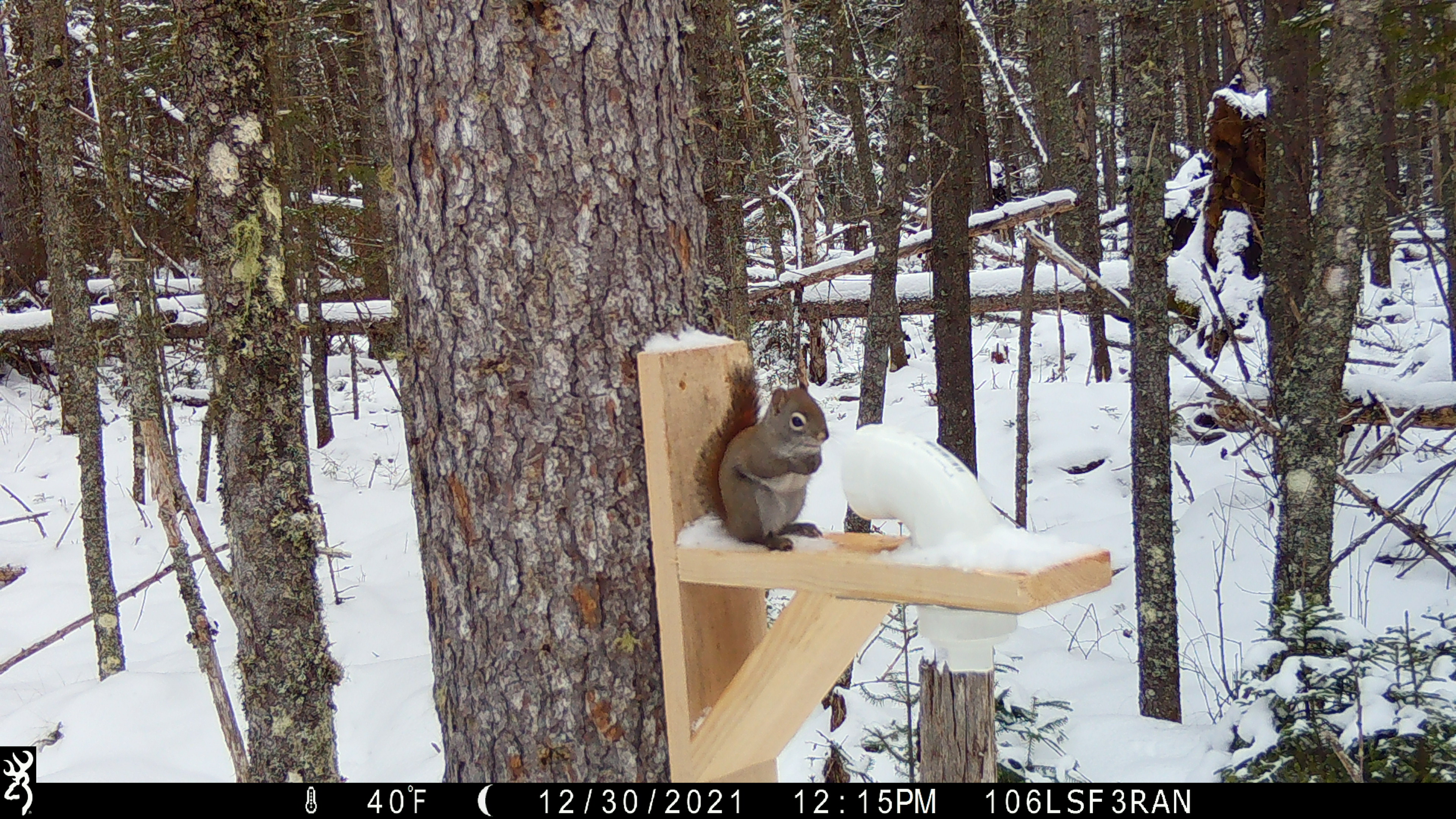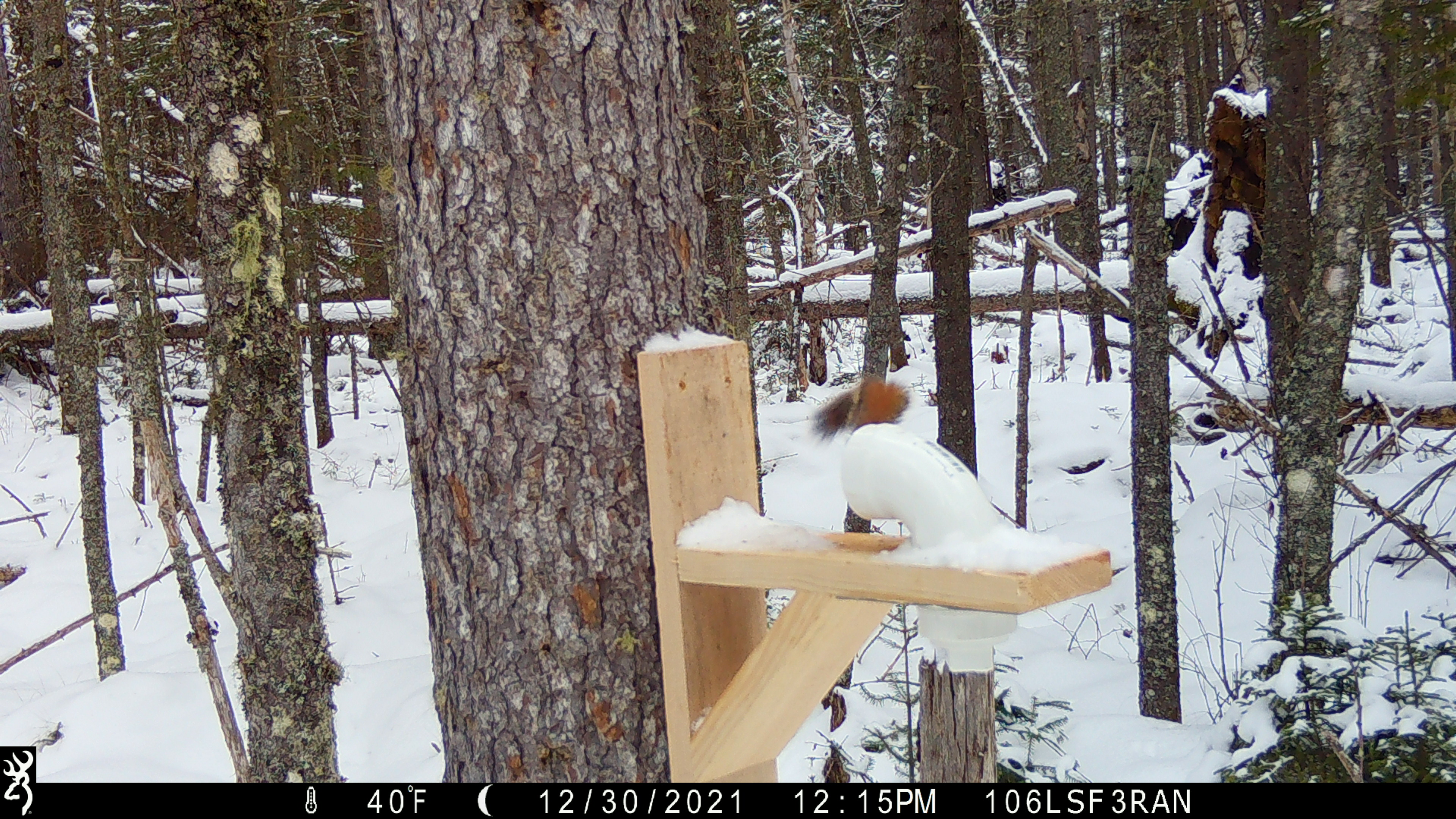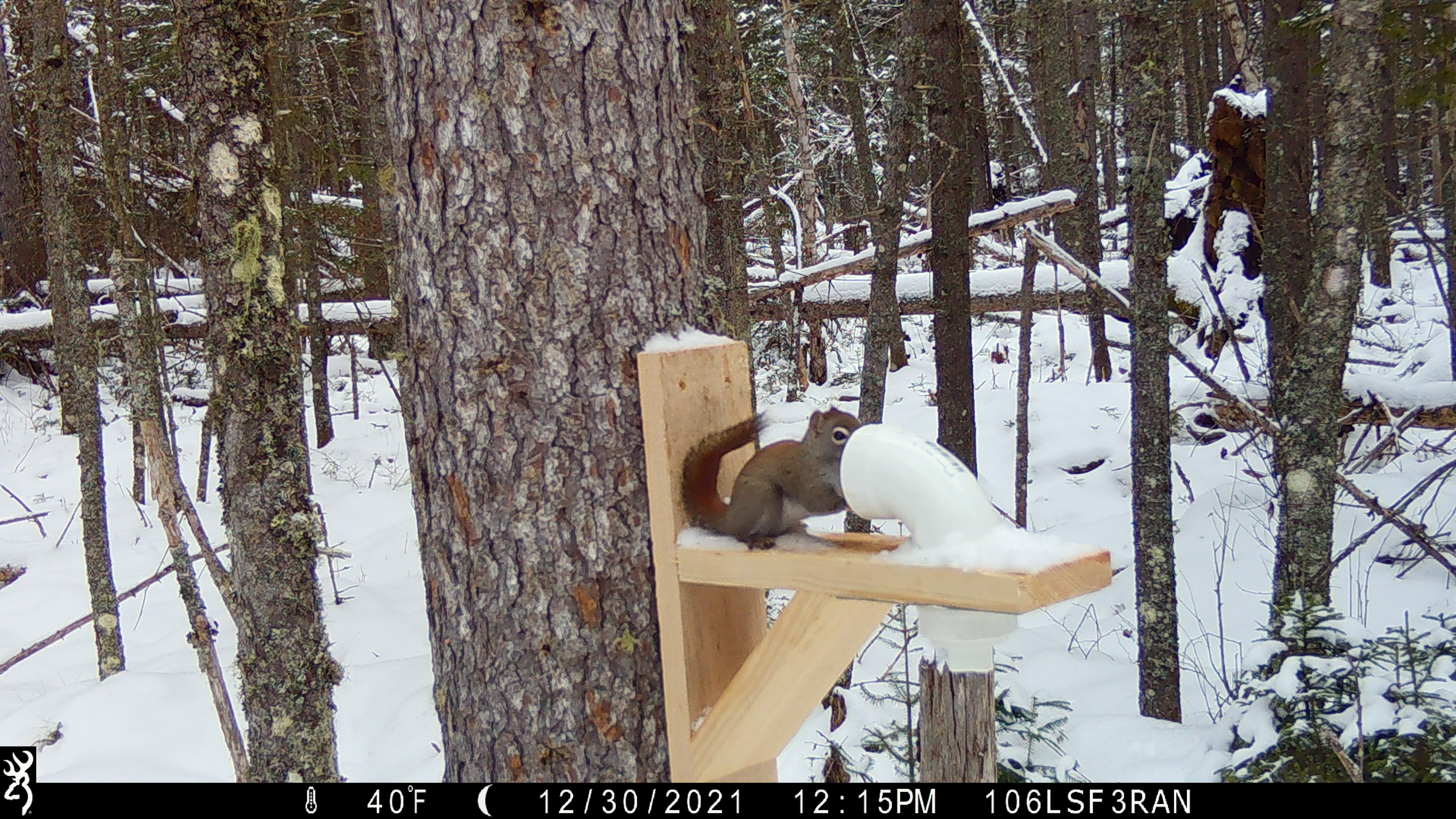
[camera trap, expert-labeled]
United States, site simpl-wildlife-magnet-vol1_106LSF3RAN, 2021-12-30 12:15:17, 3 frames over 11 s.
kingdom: Animalia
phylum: Chordata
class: Mammalia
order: Rodentia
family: Sciuridae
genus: Tamiasciurus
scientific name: Tamiasciurus hudsonicus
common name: red squirrel